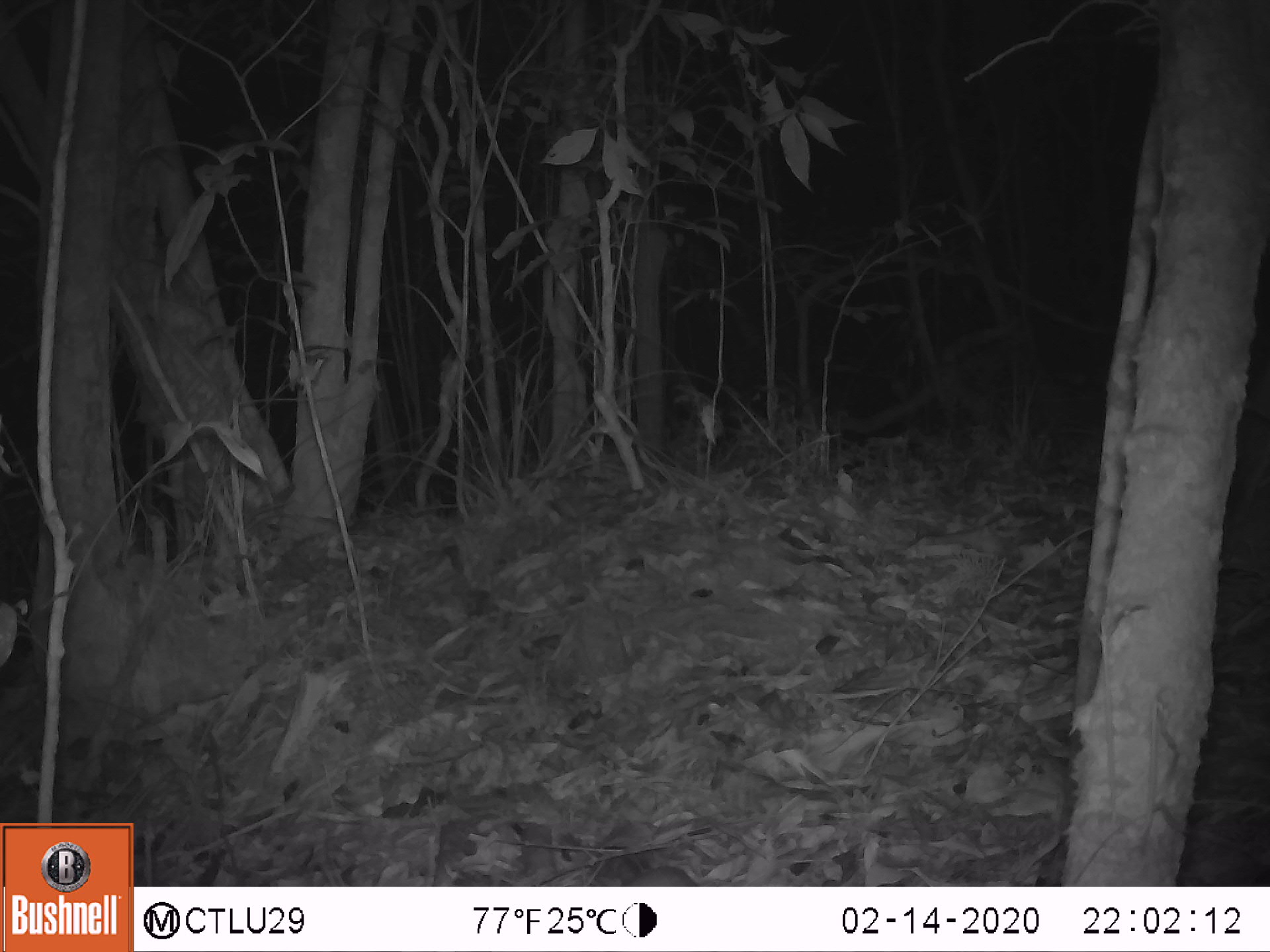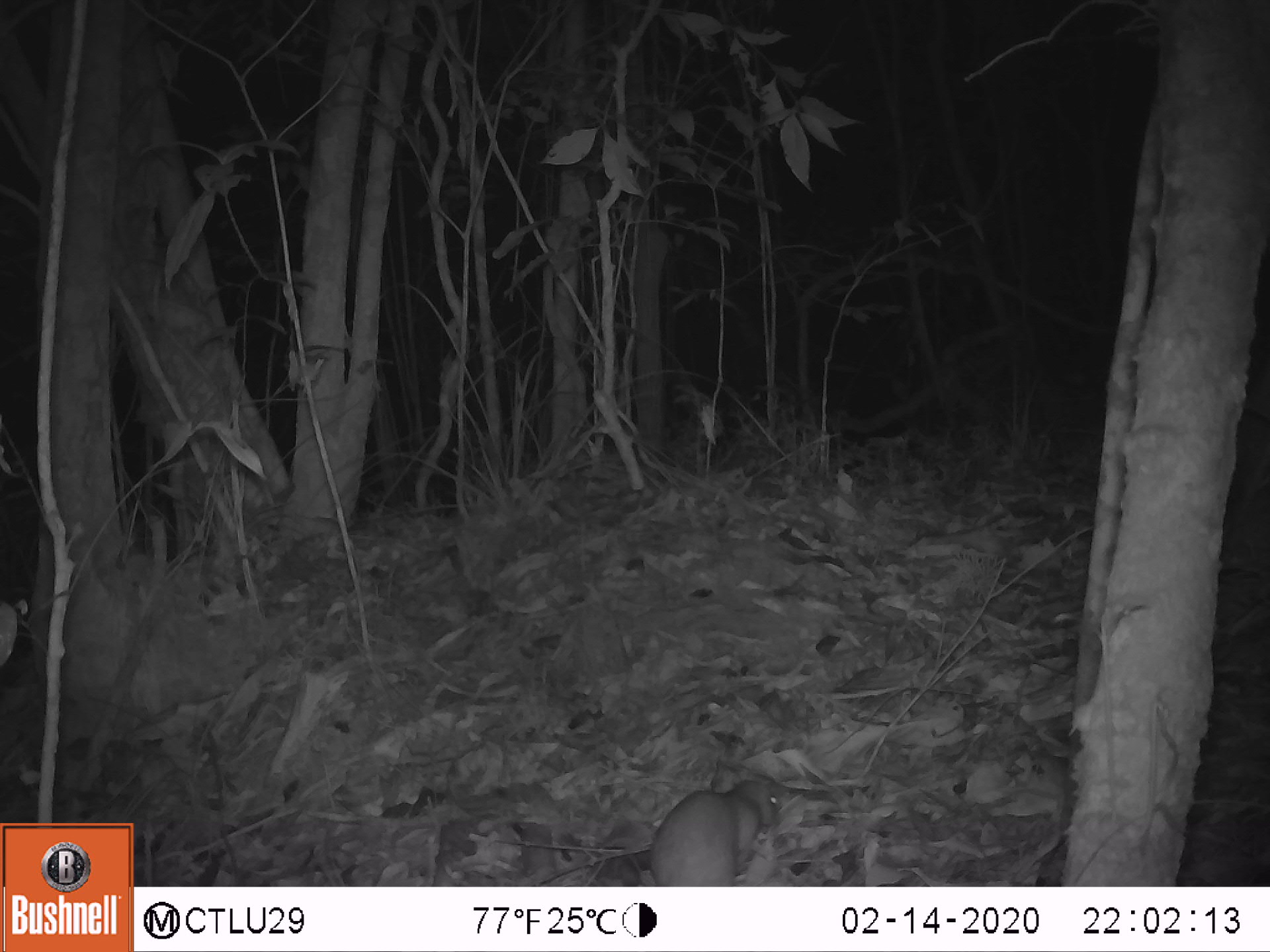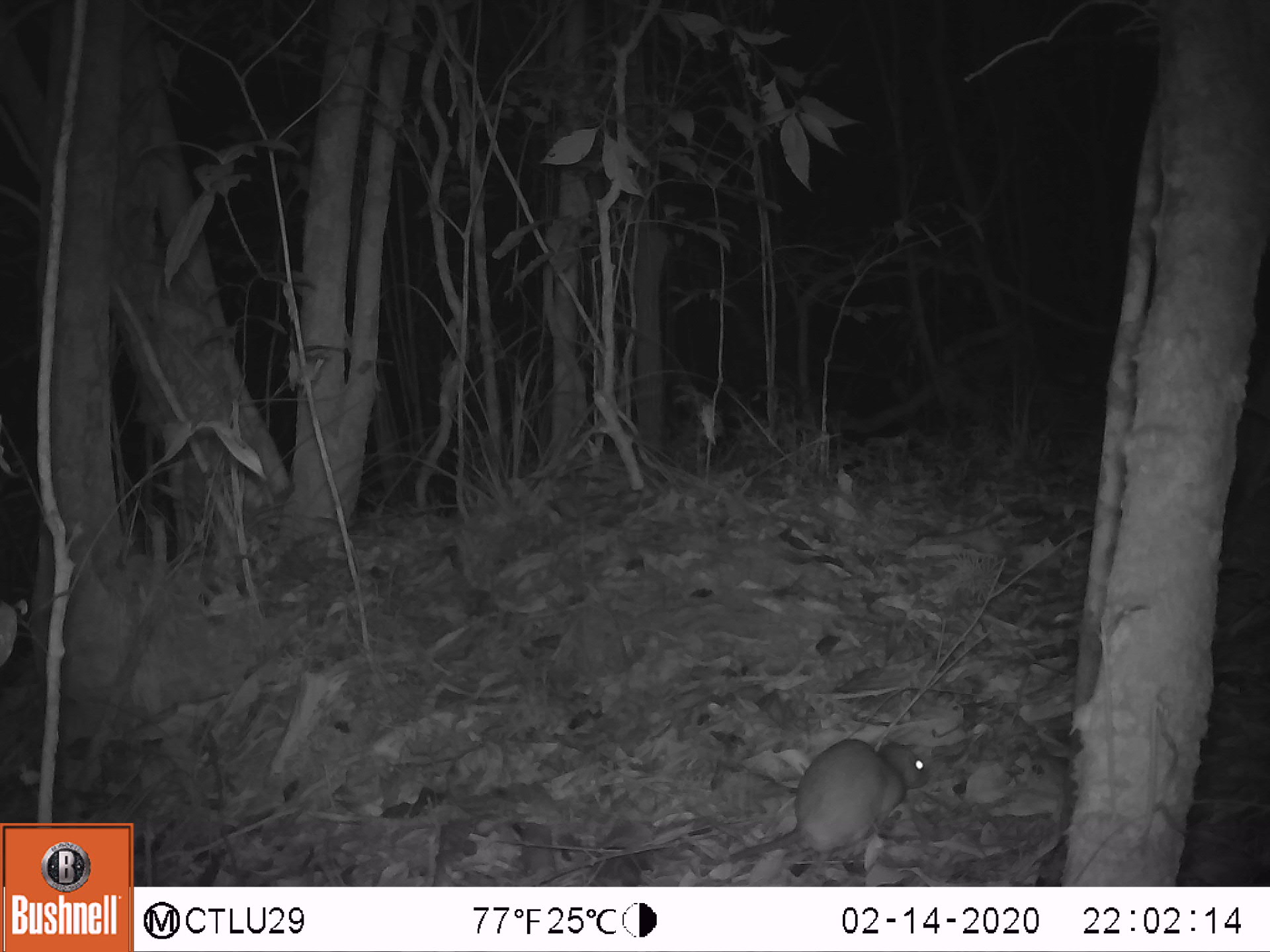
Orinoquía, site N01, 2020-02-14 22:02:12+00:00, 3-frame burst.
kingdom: Animalia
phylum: Chordata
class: Mammalia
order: Rodentia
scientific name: Rodentia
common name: rodent